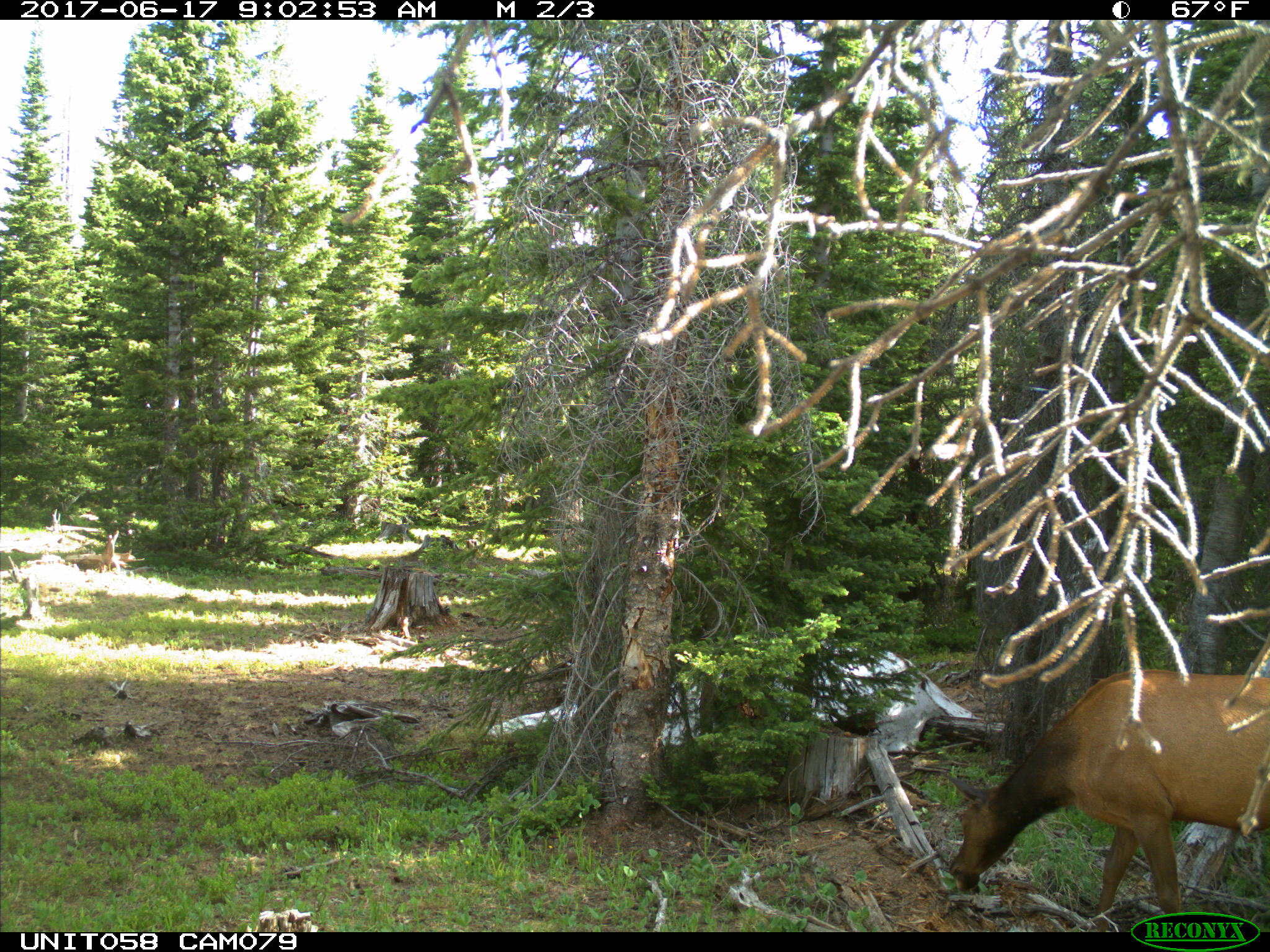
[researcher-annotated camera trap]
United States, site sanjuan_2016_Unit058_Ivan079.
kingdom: Animalia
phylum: Chordata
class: Mammalia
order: Artiodactyla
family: Cervidae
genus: Cervus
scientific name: Cervus elaphus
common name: red deer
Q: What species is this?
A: Cervus elaphus (red deer).